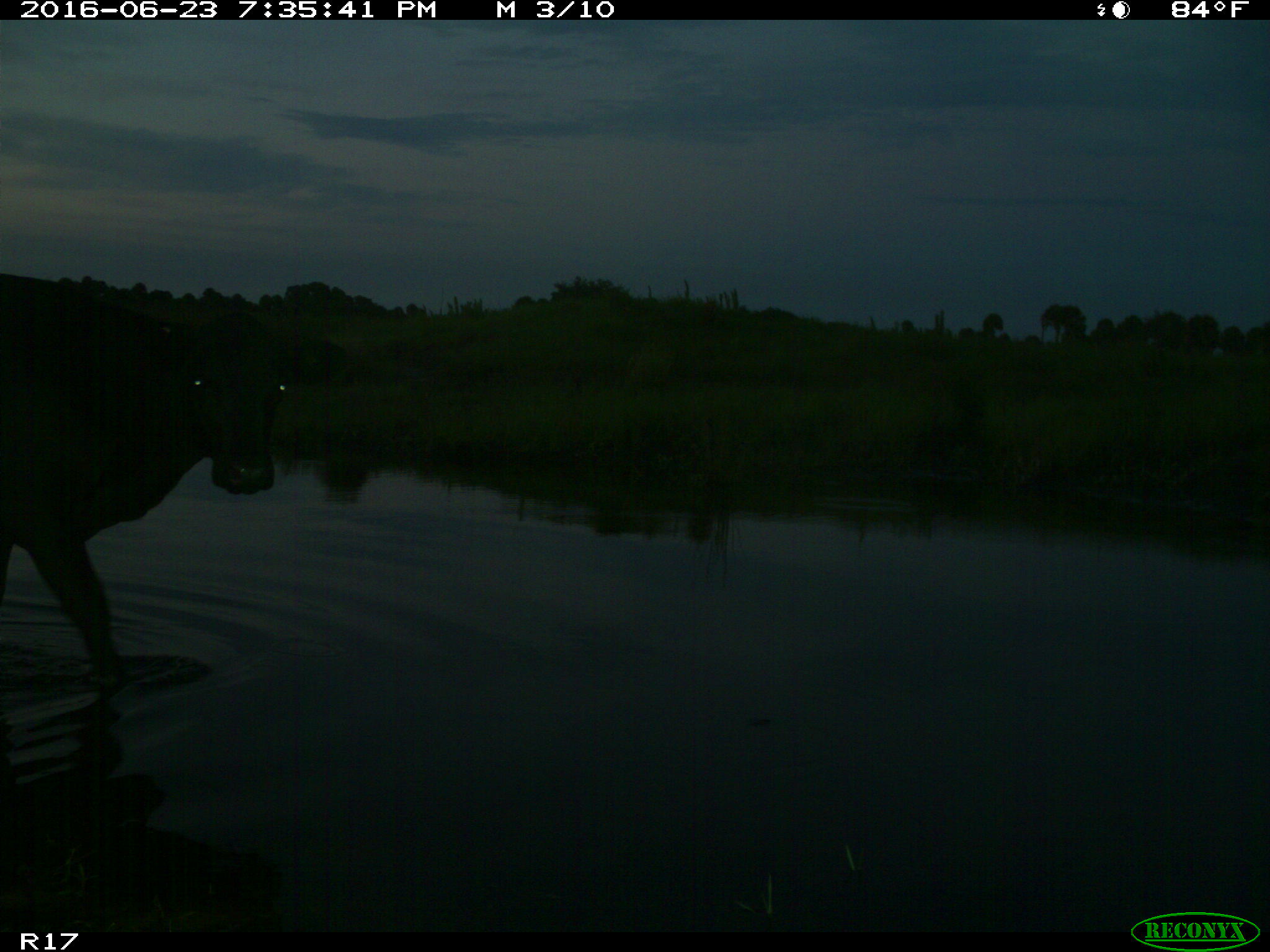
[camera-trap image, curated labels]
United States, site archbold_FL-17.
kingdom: Animalia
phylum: Chordata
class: Mammalia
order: Artiodactyla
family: Bovidae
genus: Bos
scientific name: Bos taurus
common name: domestic cow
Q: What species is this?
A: Bos taurus (domestic cow).